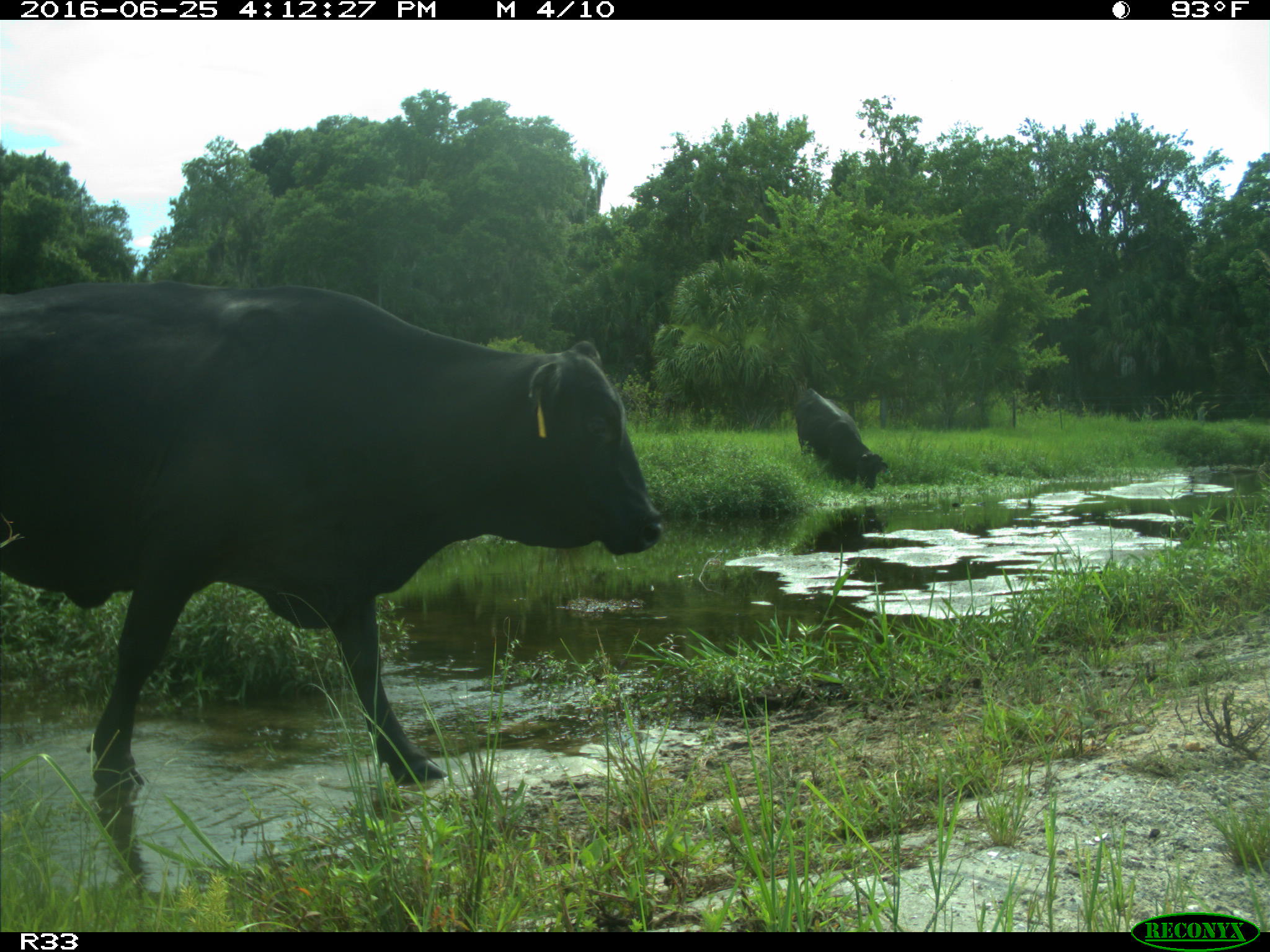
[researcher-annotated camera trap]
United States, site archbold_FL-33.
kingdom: Animalia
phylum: Chordata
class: Mammalia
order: Artiodactyla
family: Bovidae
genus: Bos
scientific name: Bos taurus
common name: domestic cow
Bos taurus (domestic cow).